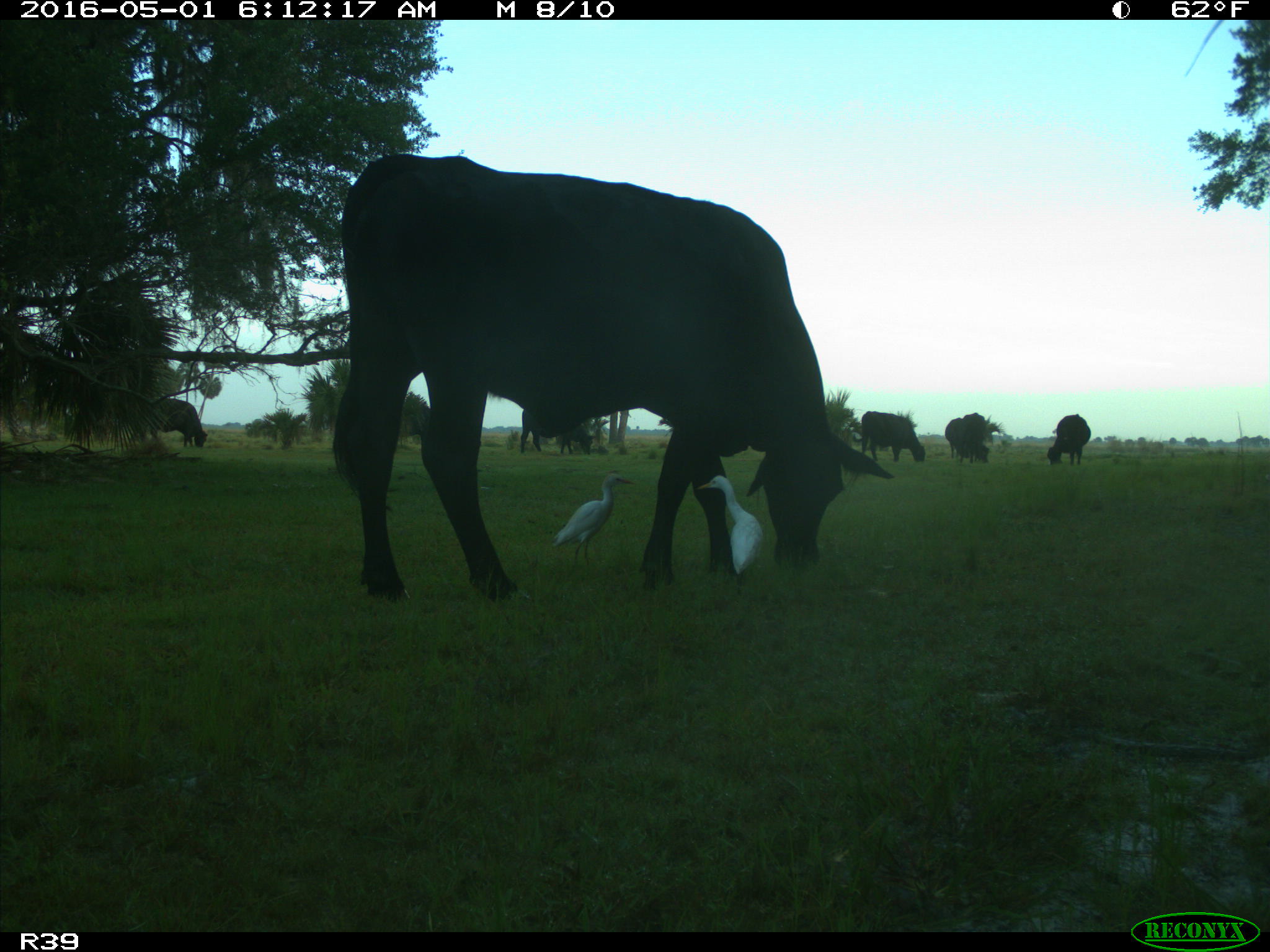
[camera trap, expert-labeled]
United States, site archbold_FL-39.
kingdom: Animalia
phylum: Chordata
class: Mammalia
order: Artiodactyla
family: Bovidae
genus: Bos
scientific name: Bos taurus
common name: domestic cow